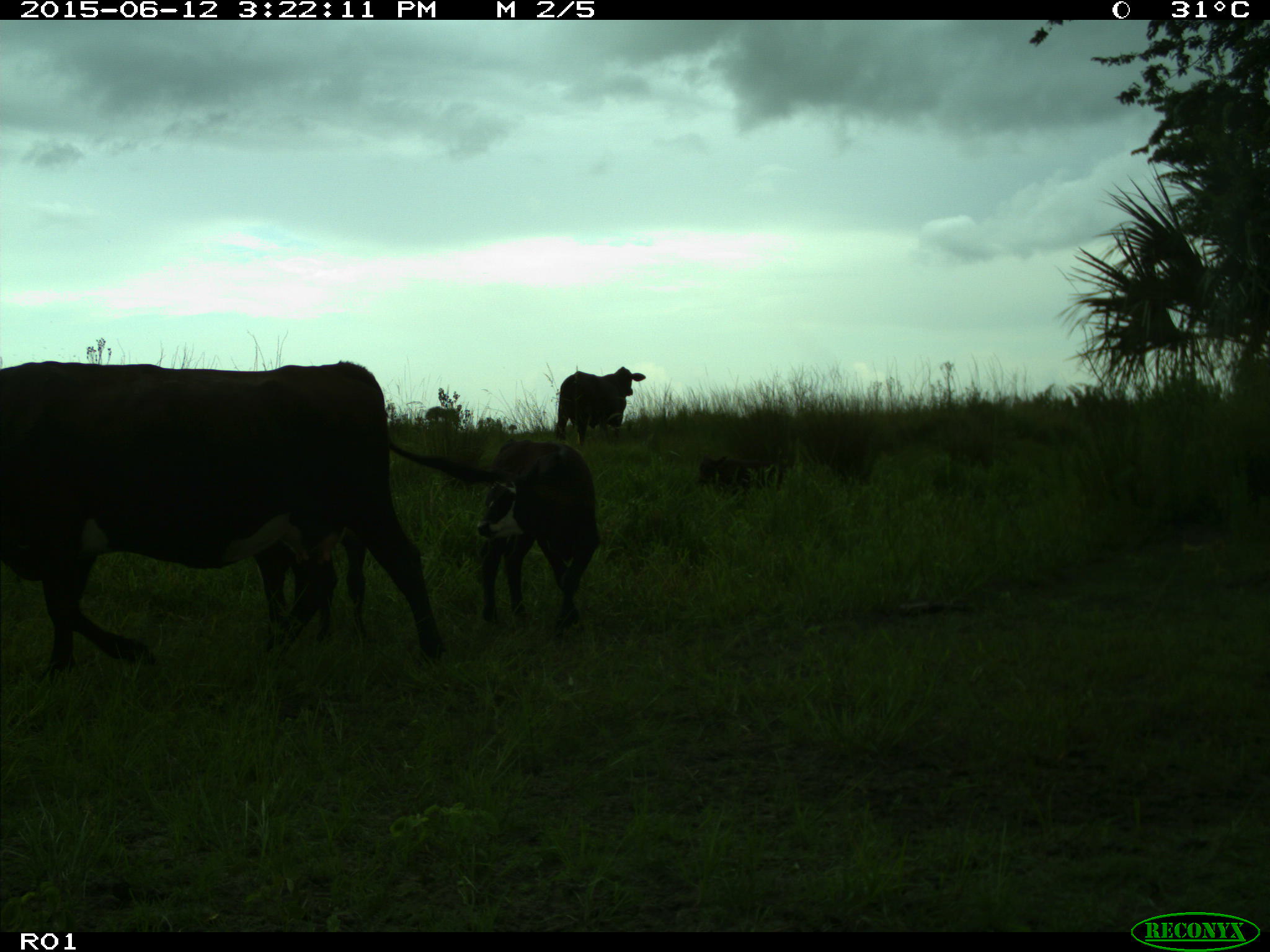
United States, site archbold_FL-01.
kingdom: Animalia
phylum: Chordata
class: Mammalia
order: Artiodactyla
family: Bovidae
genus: Bos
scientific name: Bos taurus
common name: domestic cow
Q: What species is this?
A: Bos taurus (domestic cow).